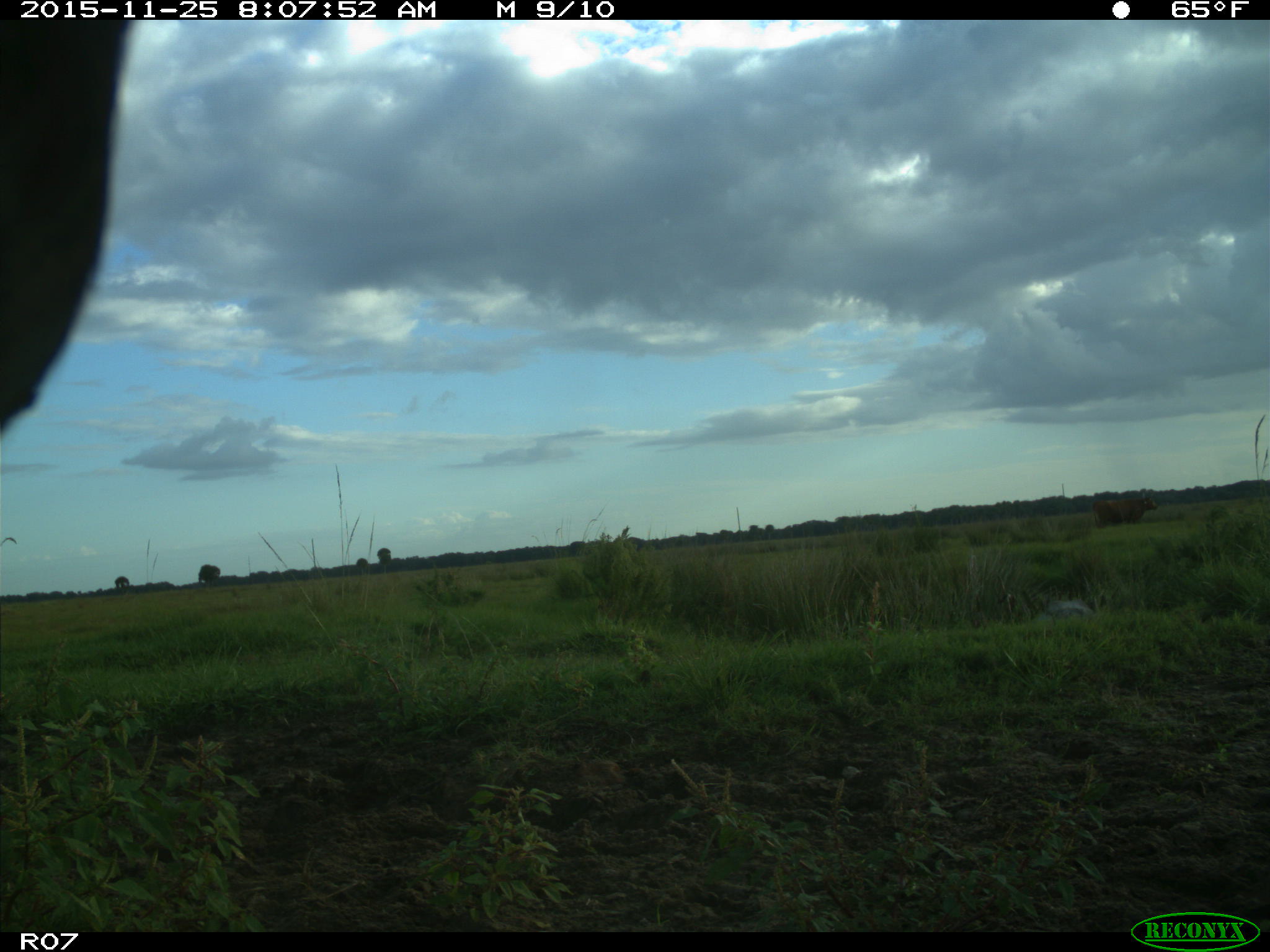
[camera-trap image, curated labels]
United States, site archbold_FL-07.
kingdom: Animalia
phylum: Chordata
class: Mammalia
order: Artiodactyla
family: Bovidae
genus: Bos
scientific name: Bos taurus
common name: domestic cow